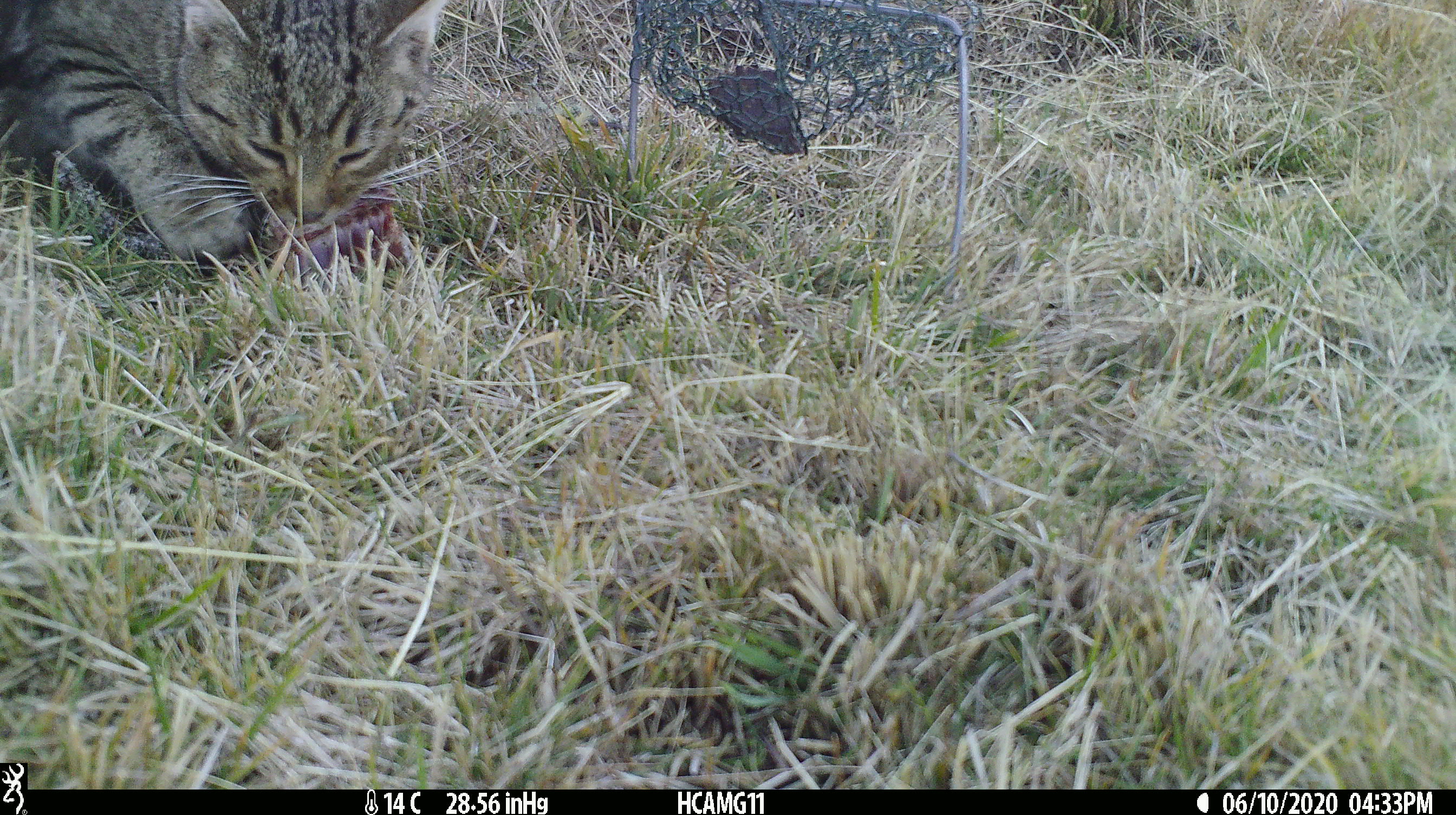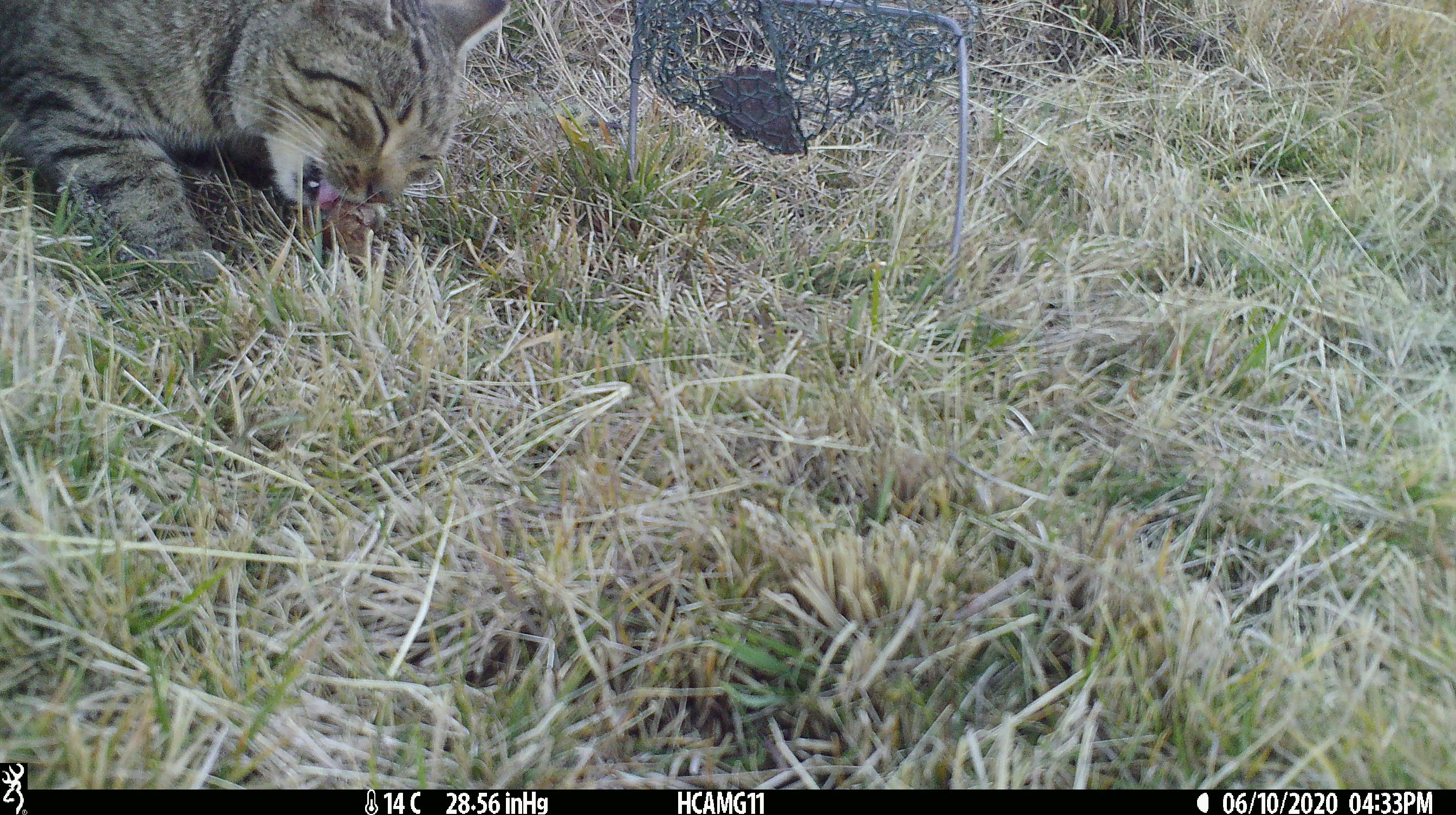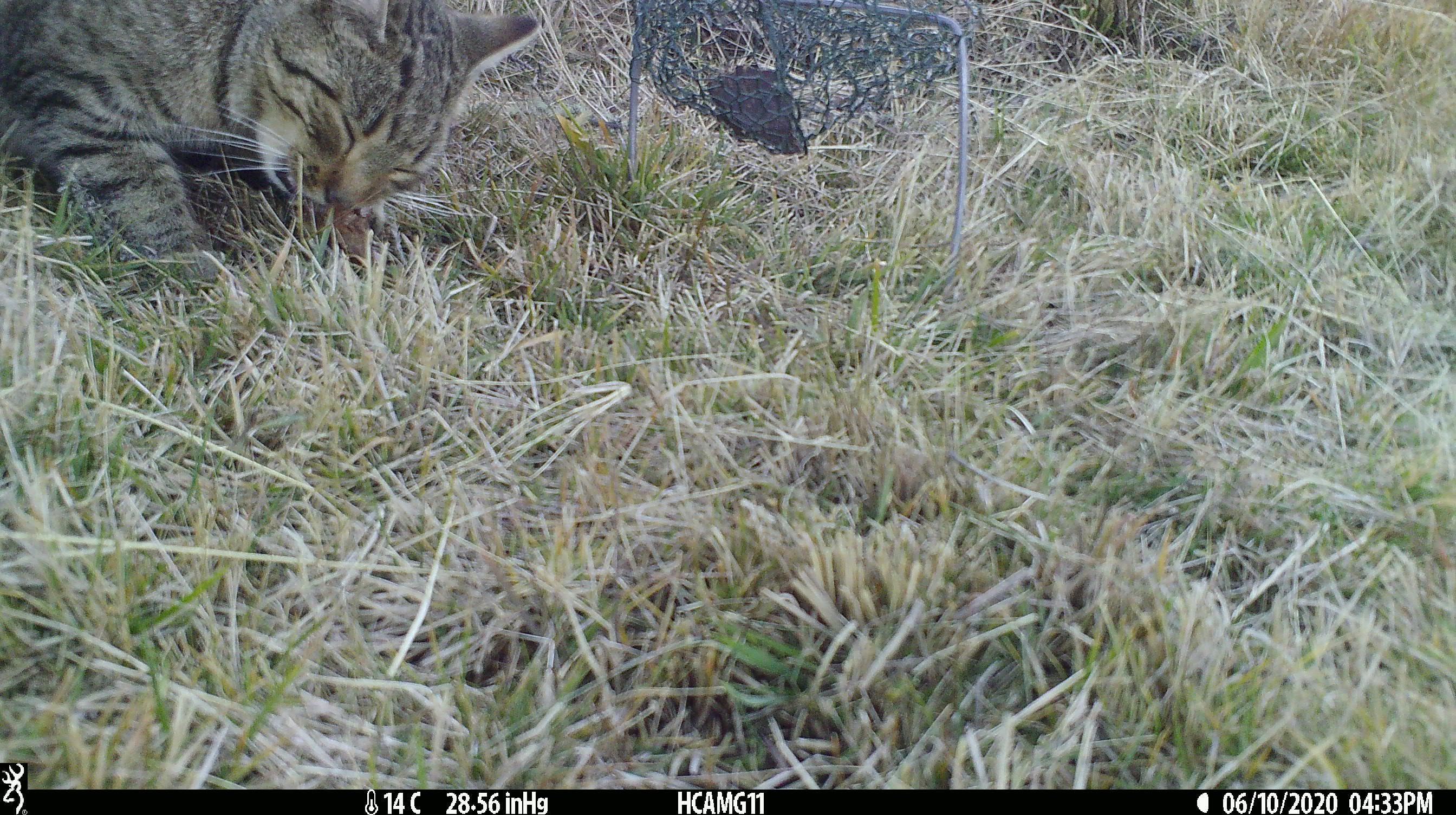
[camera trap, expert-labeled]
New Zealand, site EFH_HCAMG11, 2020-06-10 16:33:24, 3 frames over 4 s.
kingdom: Animalia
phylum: Chordata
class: Mammalia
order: Carnivora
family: Felidae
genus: Felis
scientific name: Felis catus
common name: domestic cat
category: cat